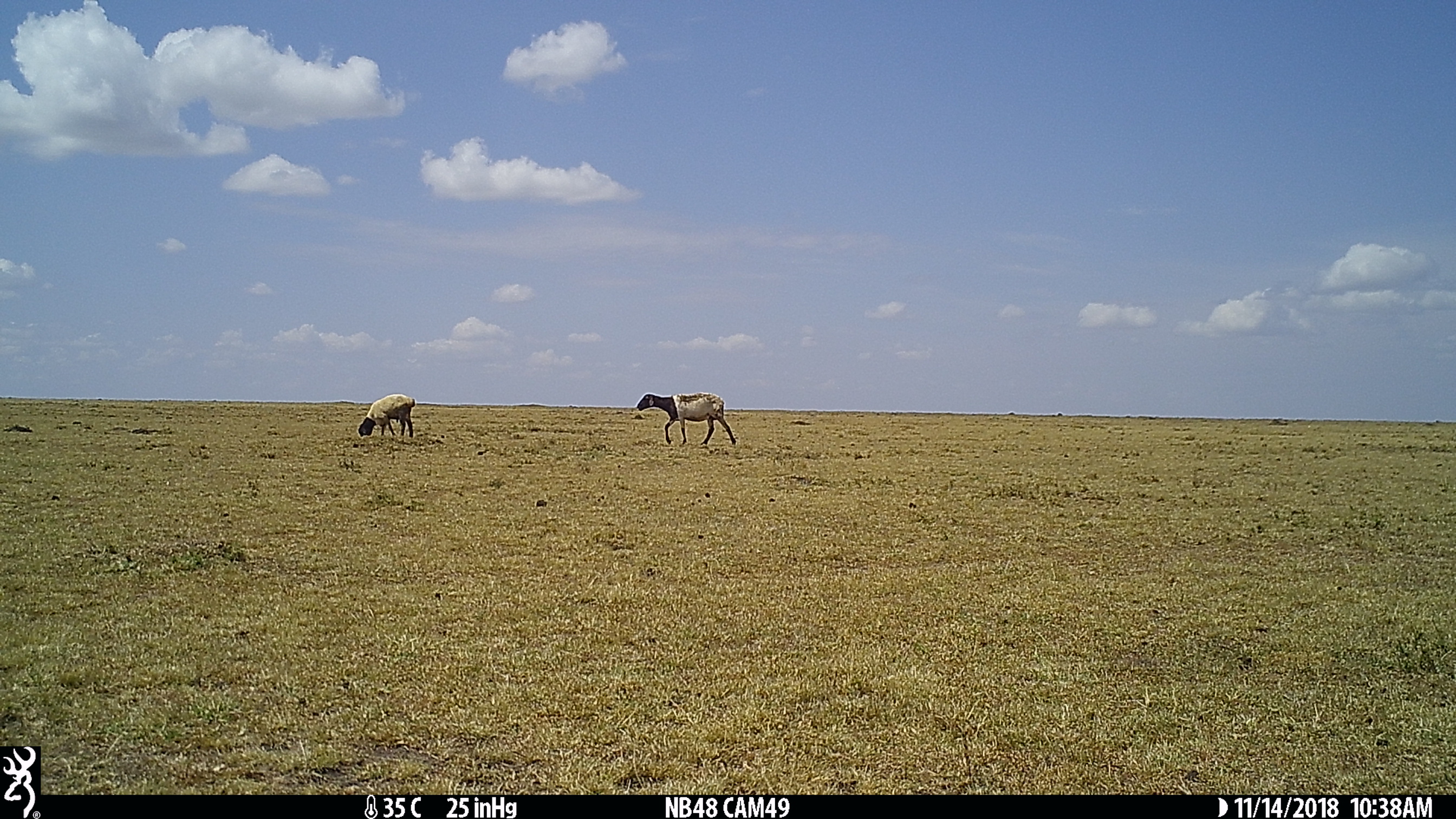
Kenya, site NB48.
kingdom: Animalia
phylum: Chordata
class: Mammalia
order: Artiodactyla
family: Bovidae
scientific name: Bovidae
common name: sheep or goat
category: shoat